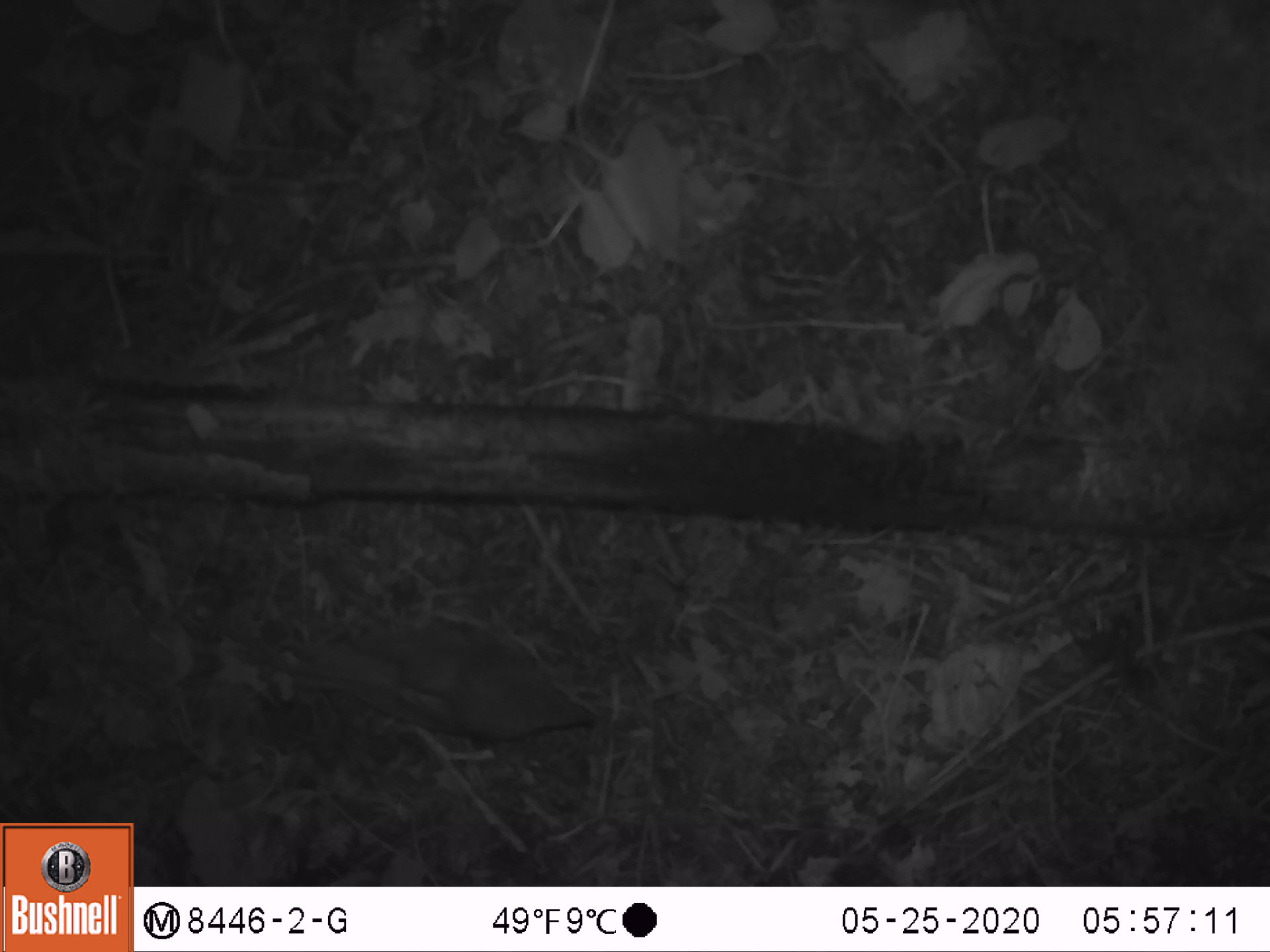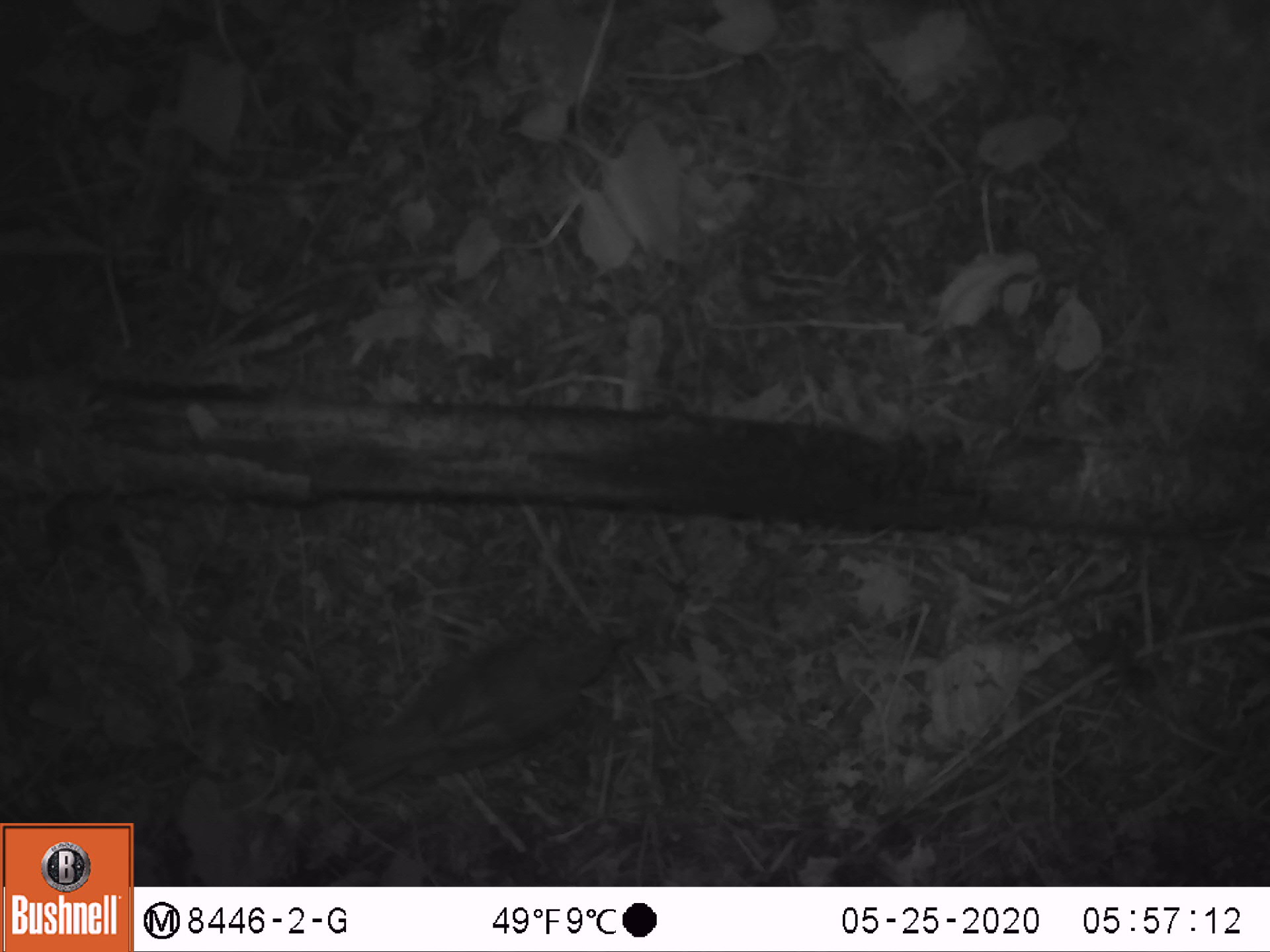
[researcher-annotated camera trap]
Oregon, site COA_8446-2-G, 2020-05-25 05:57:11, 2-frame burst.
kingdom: Animalia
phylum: Chordata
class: Aves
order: Passeriformes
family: Turdidae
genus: Catharus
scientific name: Catharus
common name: brown thrushes and nightingale-thrushes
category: catharus species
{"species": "catharus species (brown thrushes and nightingale-thrushes) (Catharus)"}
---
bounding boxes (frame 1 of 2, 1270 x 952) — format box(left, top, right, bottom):
catharus species: box(267, 602, 611, 758)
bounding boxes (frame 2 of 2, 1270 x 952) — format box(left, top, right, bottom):
catharus species: box(338, 617, 638, 795)